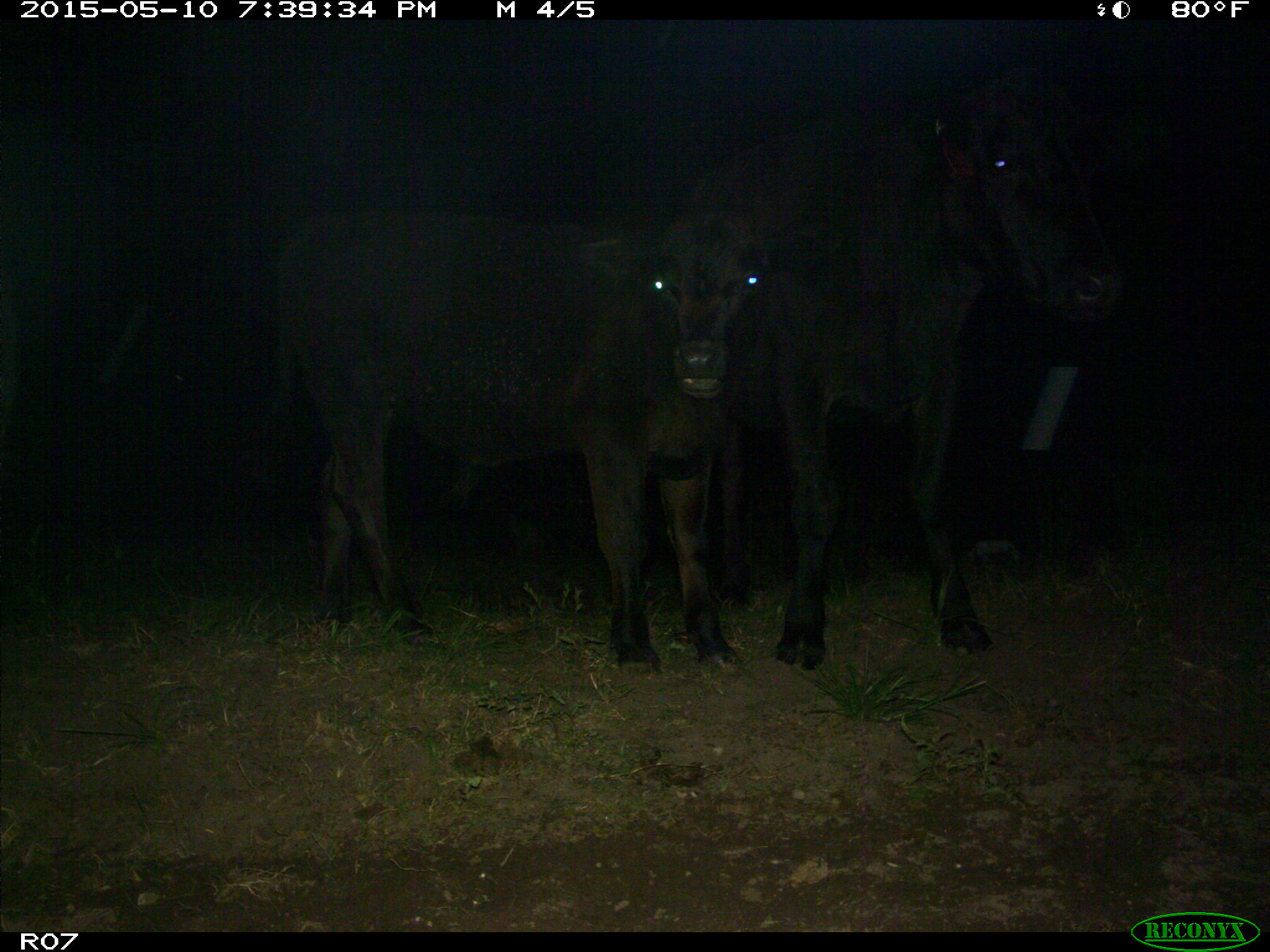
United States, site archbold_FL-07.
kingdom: Animalia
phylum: Chordata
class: Mammalia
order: Artiodactyla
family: Bovidae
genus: Bos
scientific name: Bos taurus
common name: domestic cow